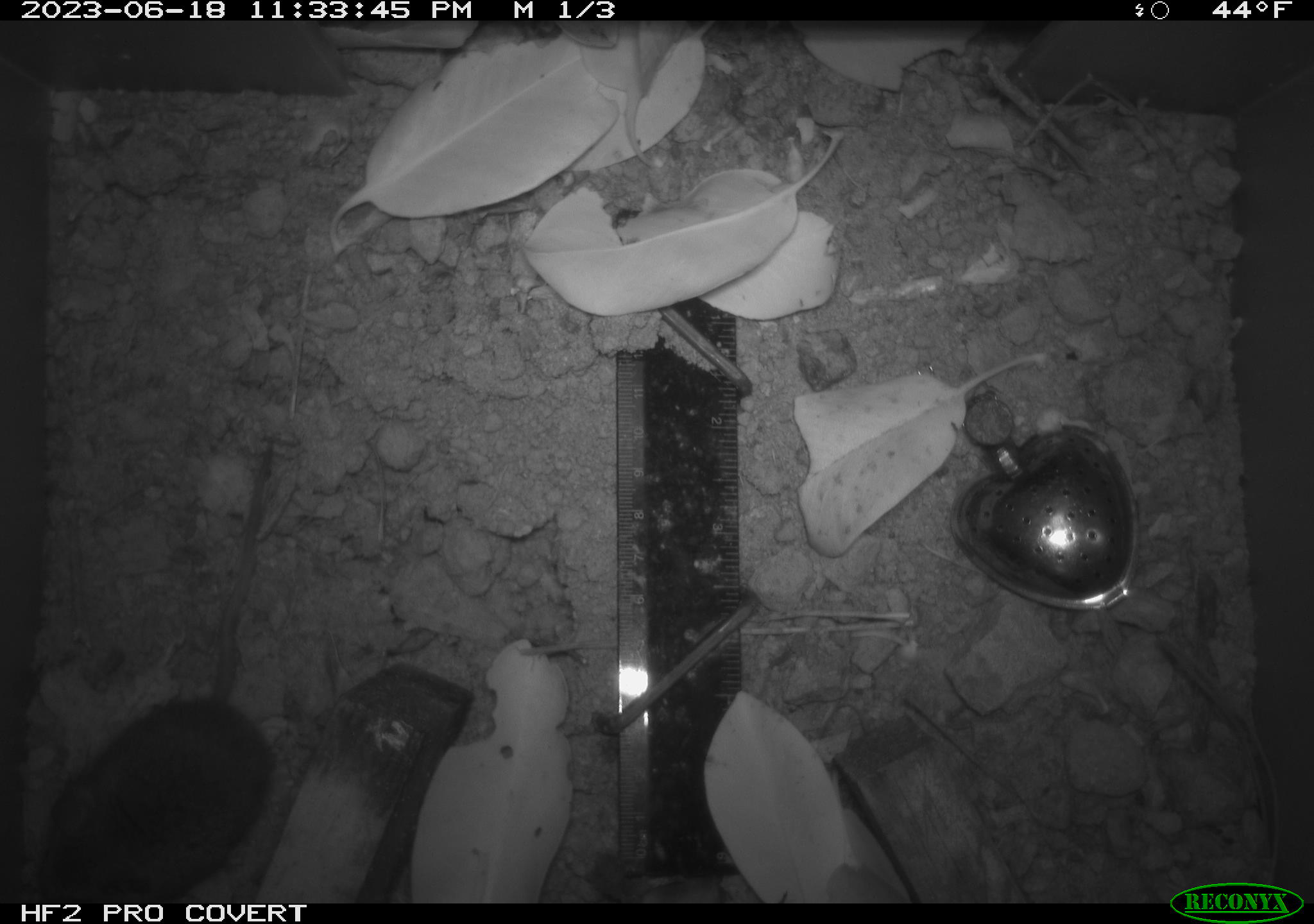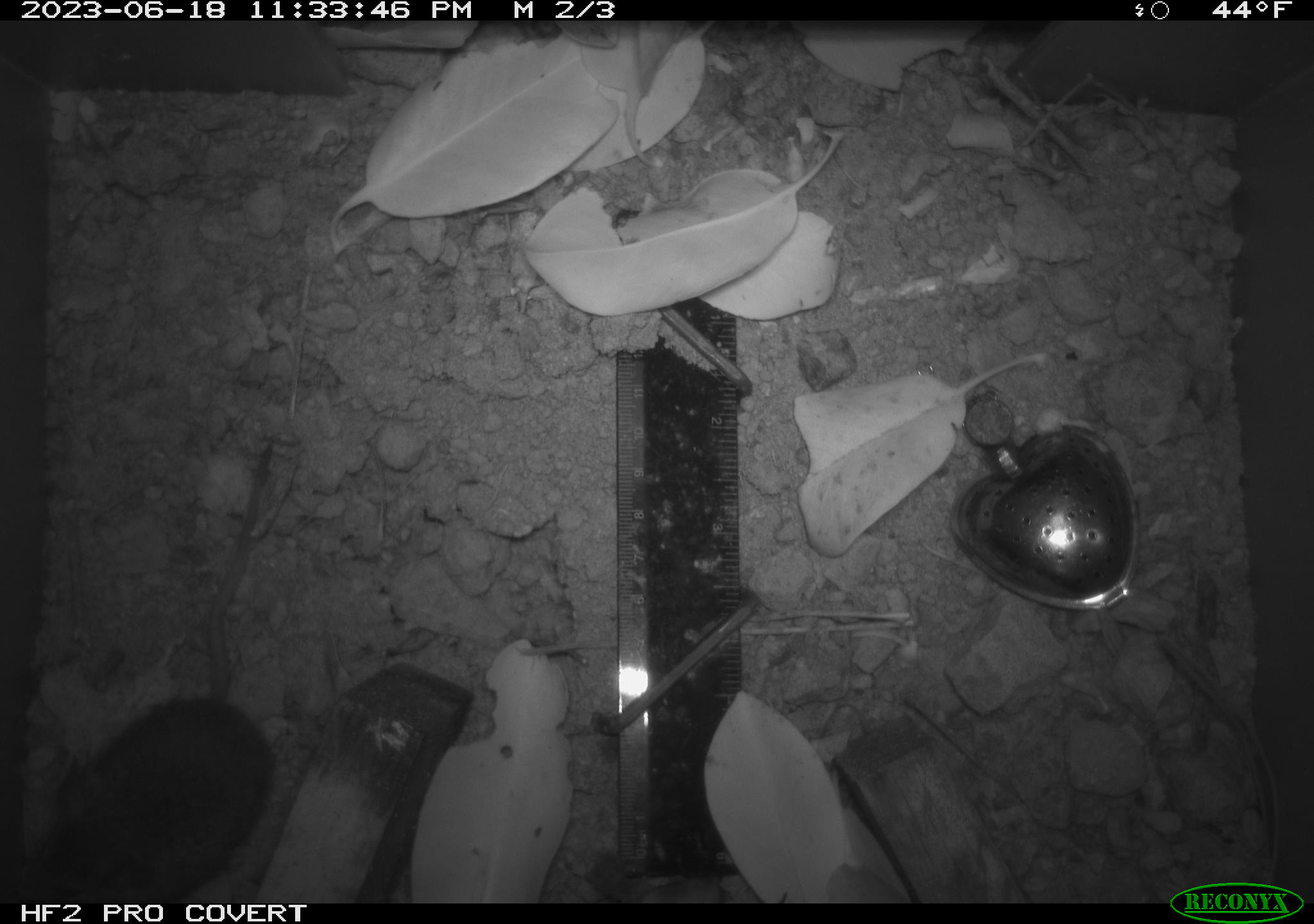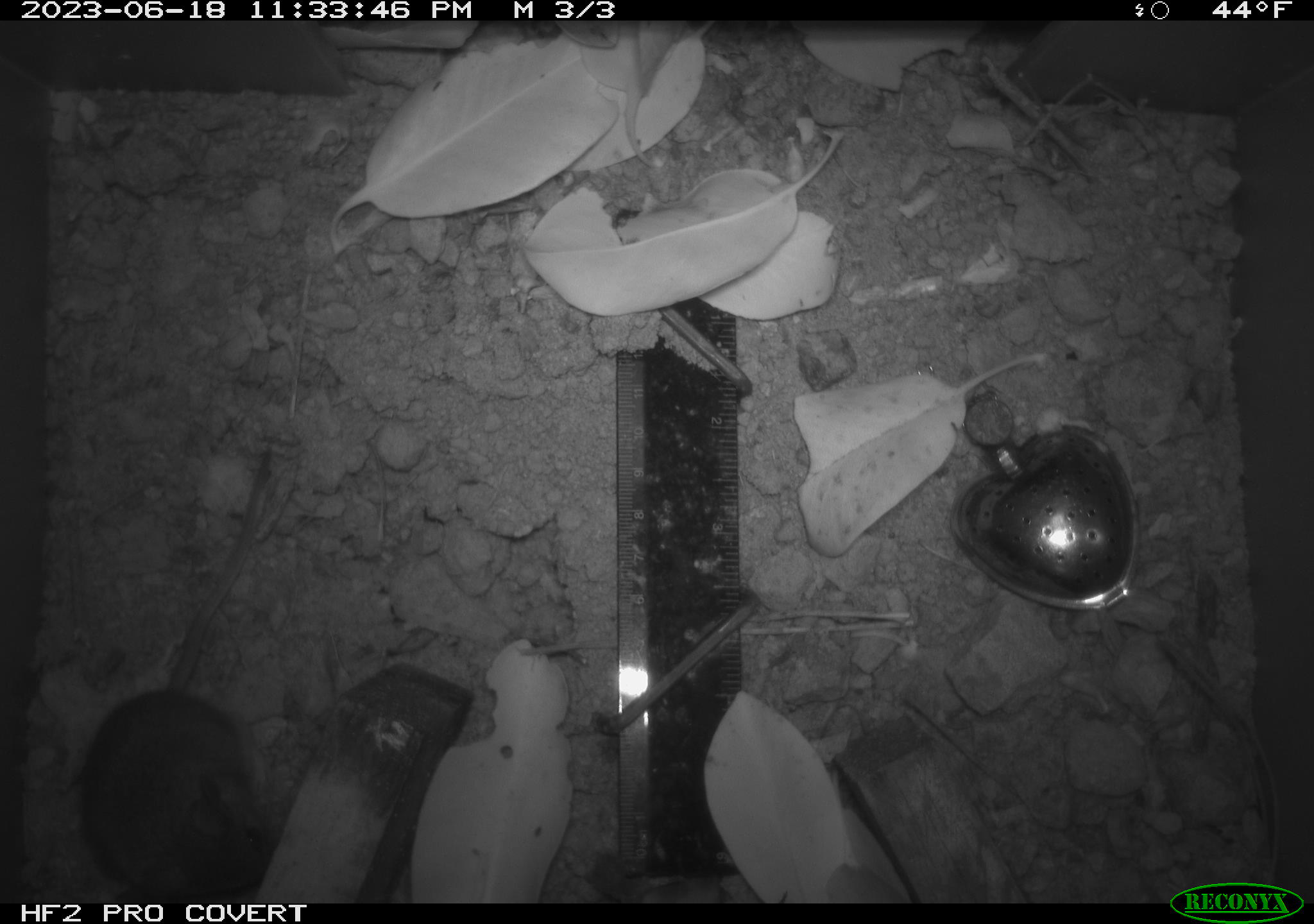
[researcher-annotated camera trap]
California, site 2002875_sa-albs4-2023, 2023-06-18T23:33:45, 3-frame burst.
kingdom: Animalia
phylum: Chordata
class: Mammalia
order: Rodentia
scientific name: Rodentia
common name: mouse species